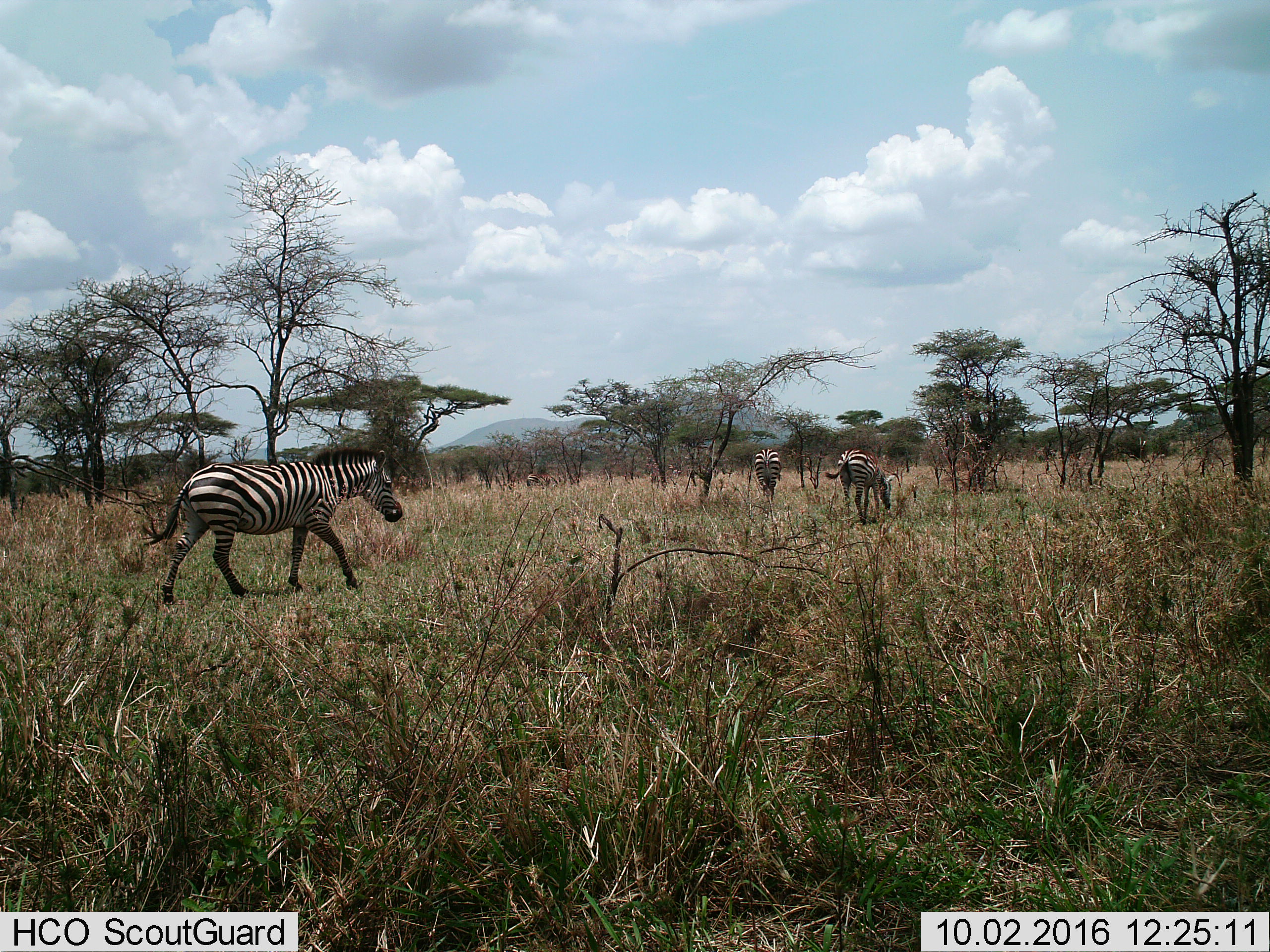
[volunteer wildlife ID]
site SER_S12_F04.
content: unidentified animal